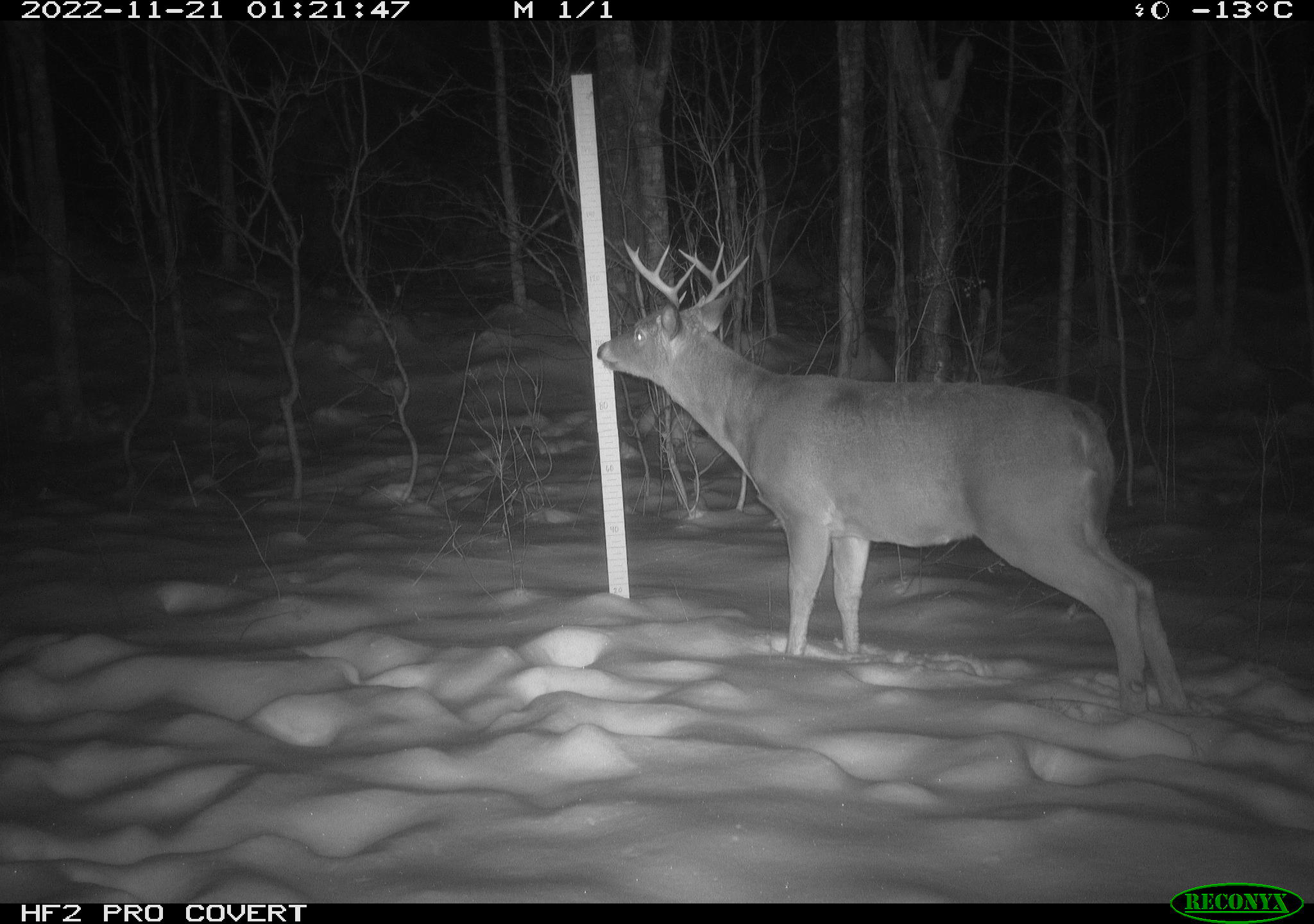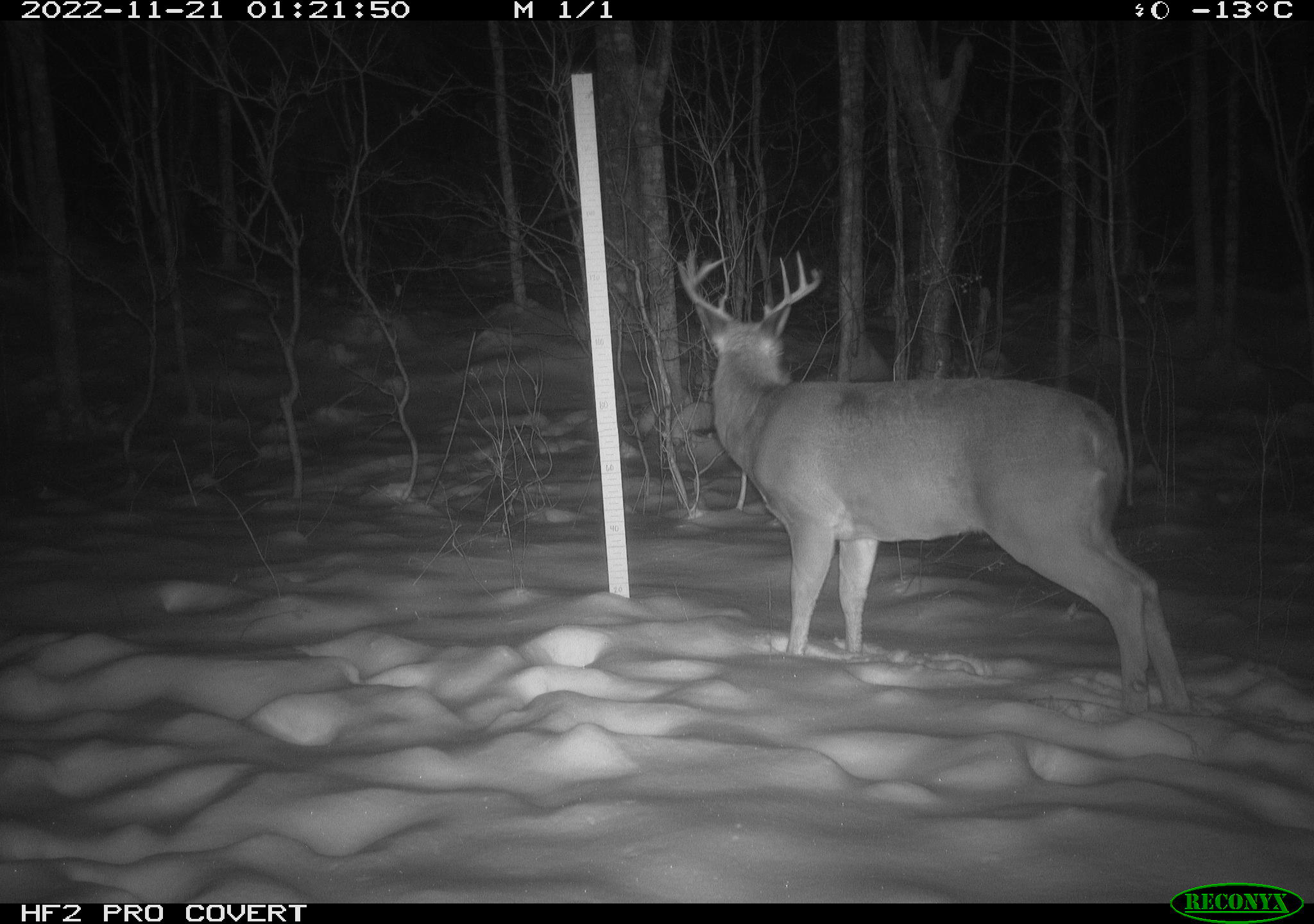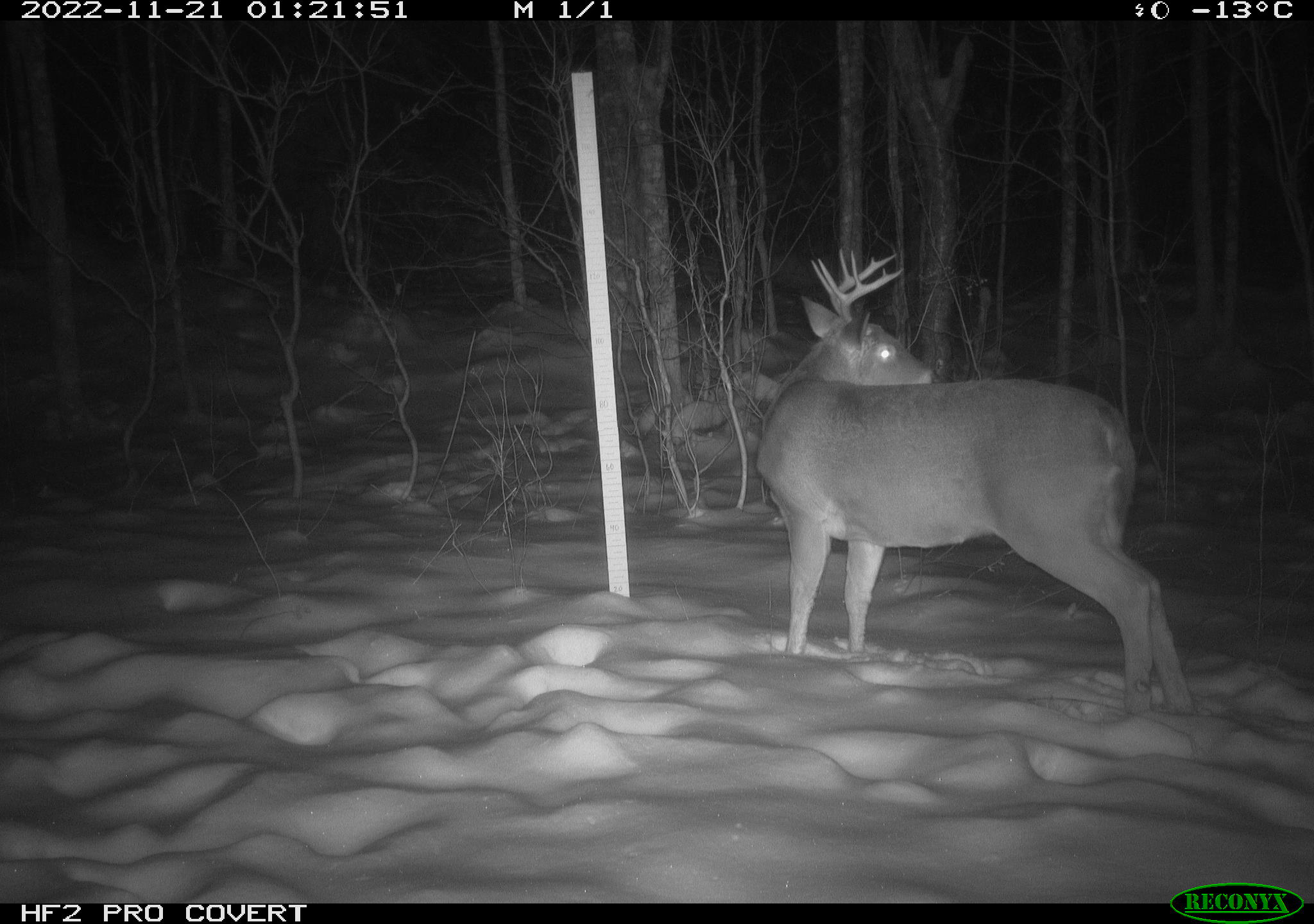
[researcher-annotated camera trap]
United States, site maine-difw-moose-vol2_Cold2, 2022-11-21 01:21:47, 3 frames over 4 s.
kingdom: Animalia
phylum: Chordata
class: Mammalia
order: Artiodactyla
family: Cervidae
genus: Odocoileus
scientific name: Odocoileus virginianus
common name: white-tailed deer